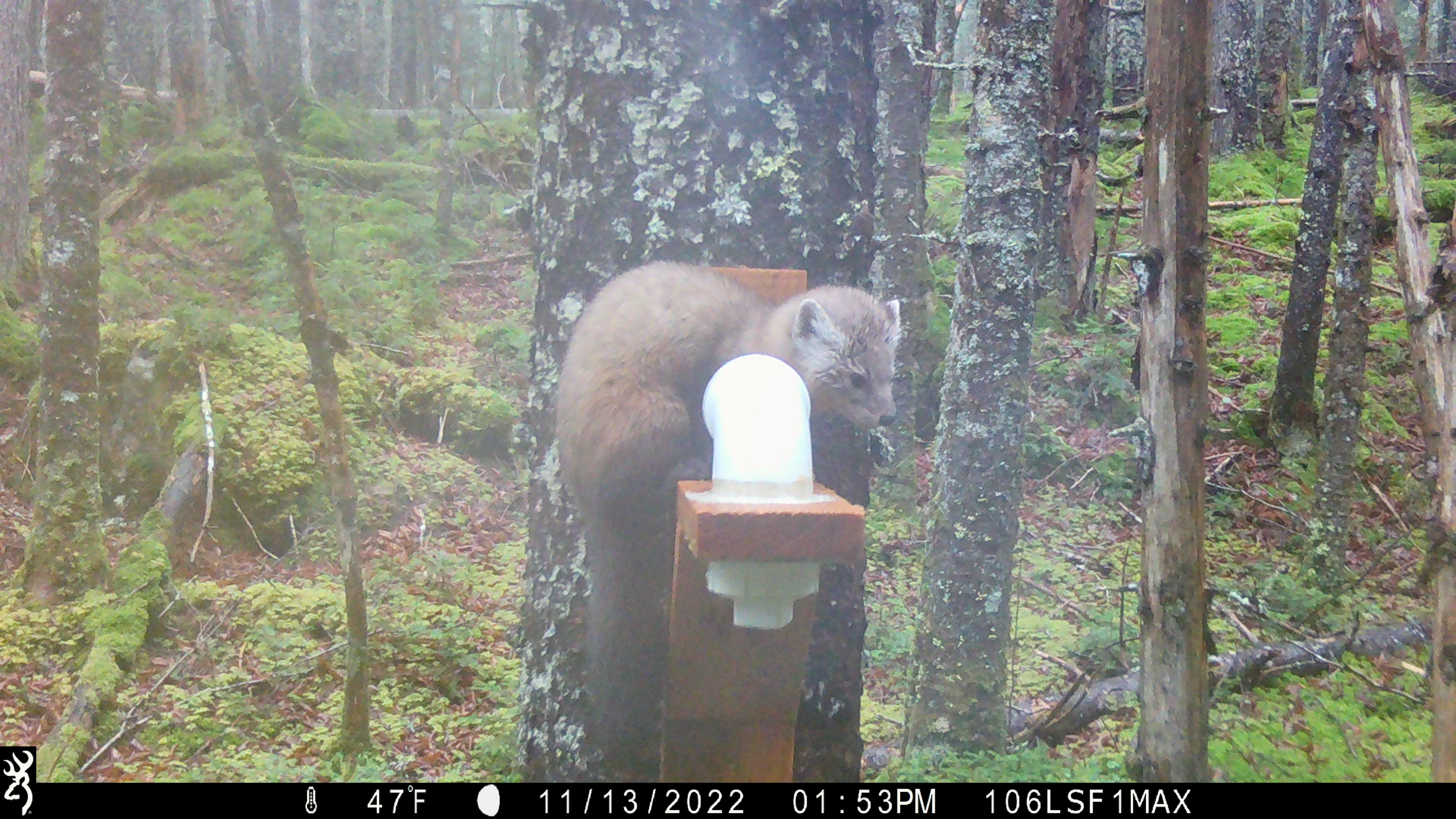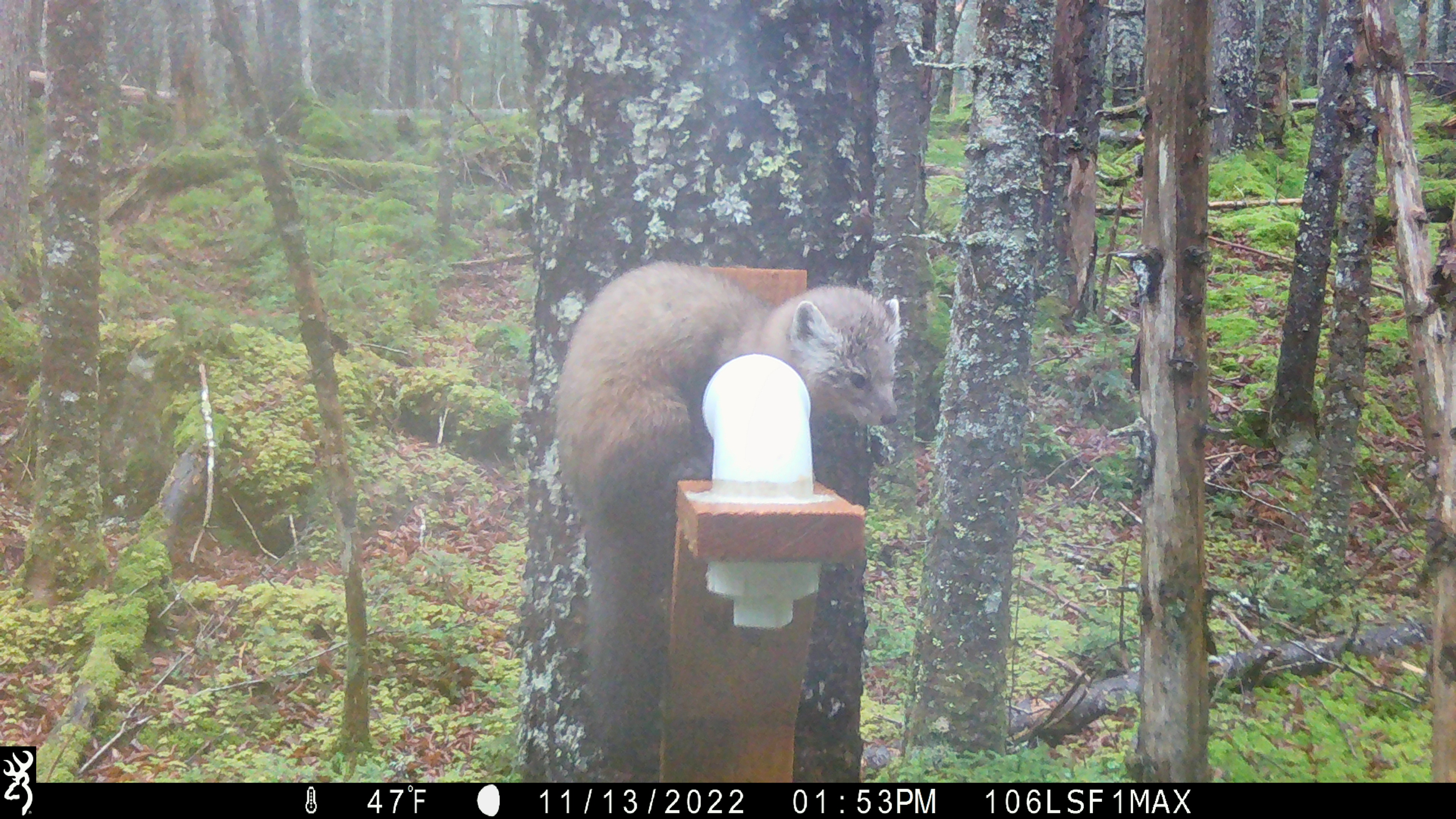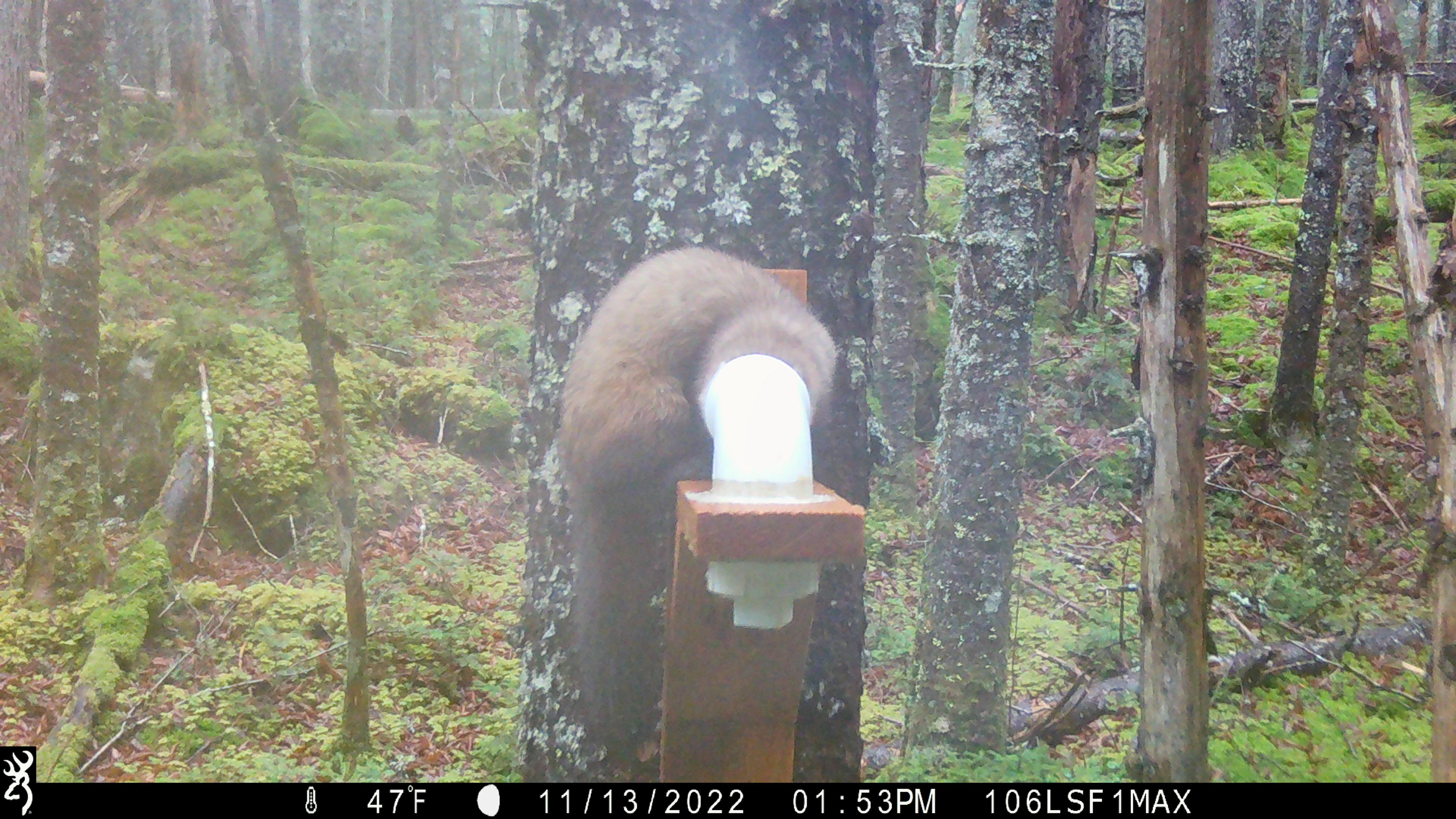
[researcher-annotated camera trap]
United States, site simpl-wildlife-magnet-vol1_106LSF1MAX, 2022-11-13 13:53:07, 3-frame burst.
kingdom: Animalia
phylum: Chordata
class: Mammalia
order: Carnivora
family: Mustelidae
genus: Martes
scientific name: Martes americana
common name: american marten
American marten (Martes americana).